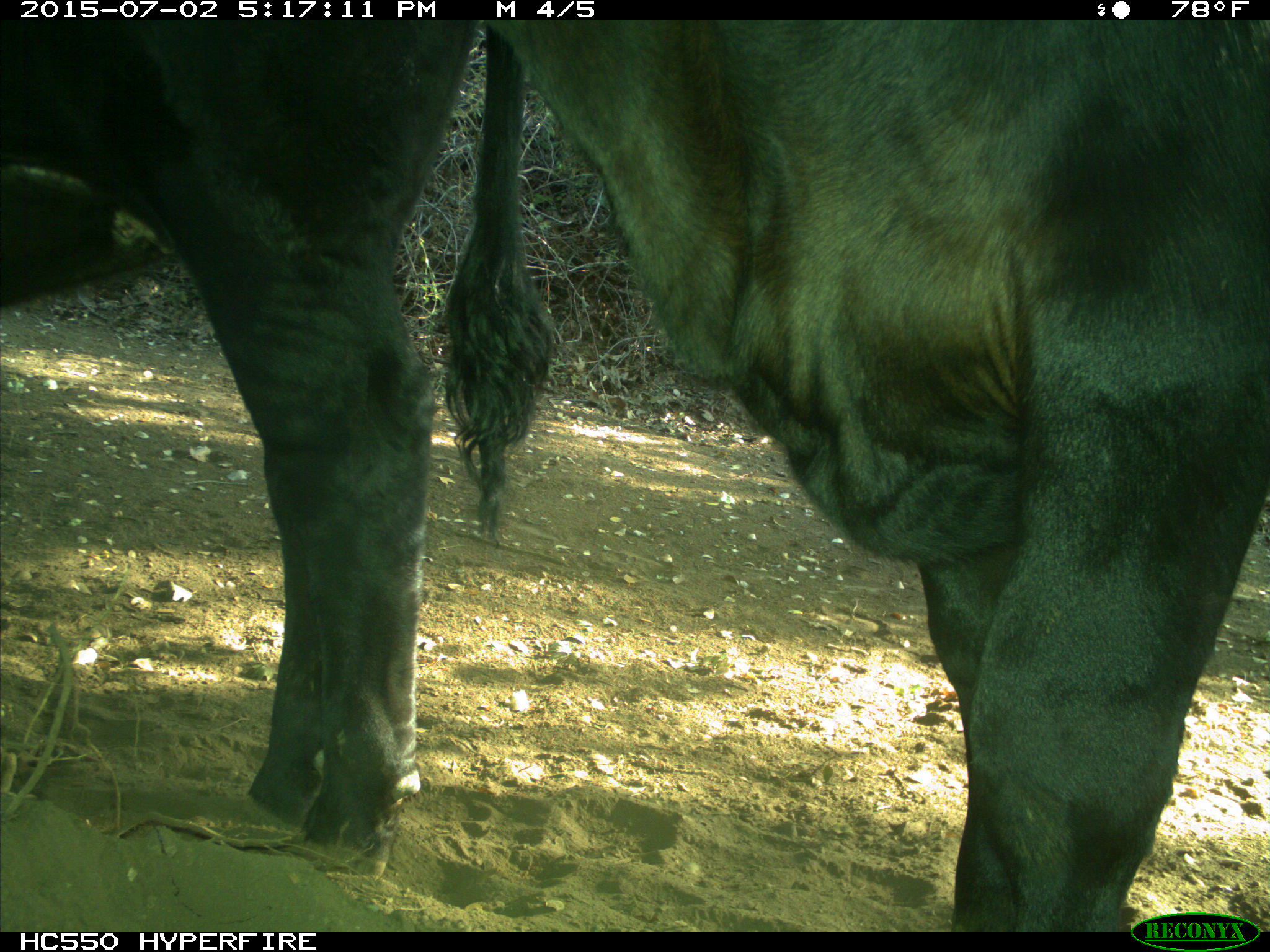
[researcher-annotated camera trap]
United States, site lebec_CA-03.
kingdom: Animalia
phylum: Chordata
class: Mammalia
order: Artiodactyla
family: Bovidae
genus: Bos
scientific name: Bos taurus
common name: domestic cow